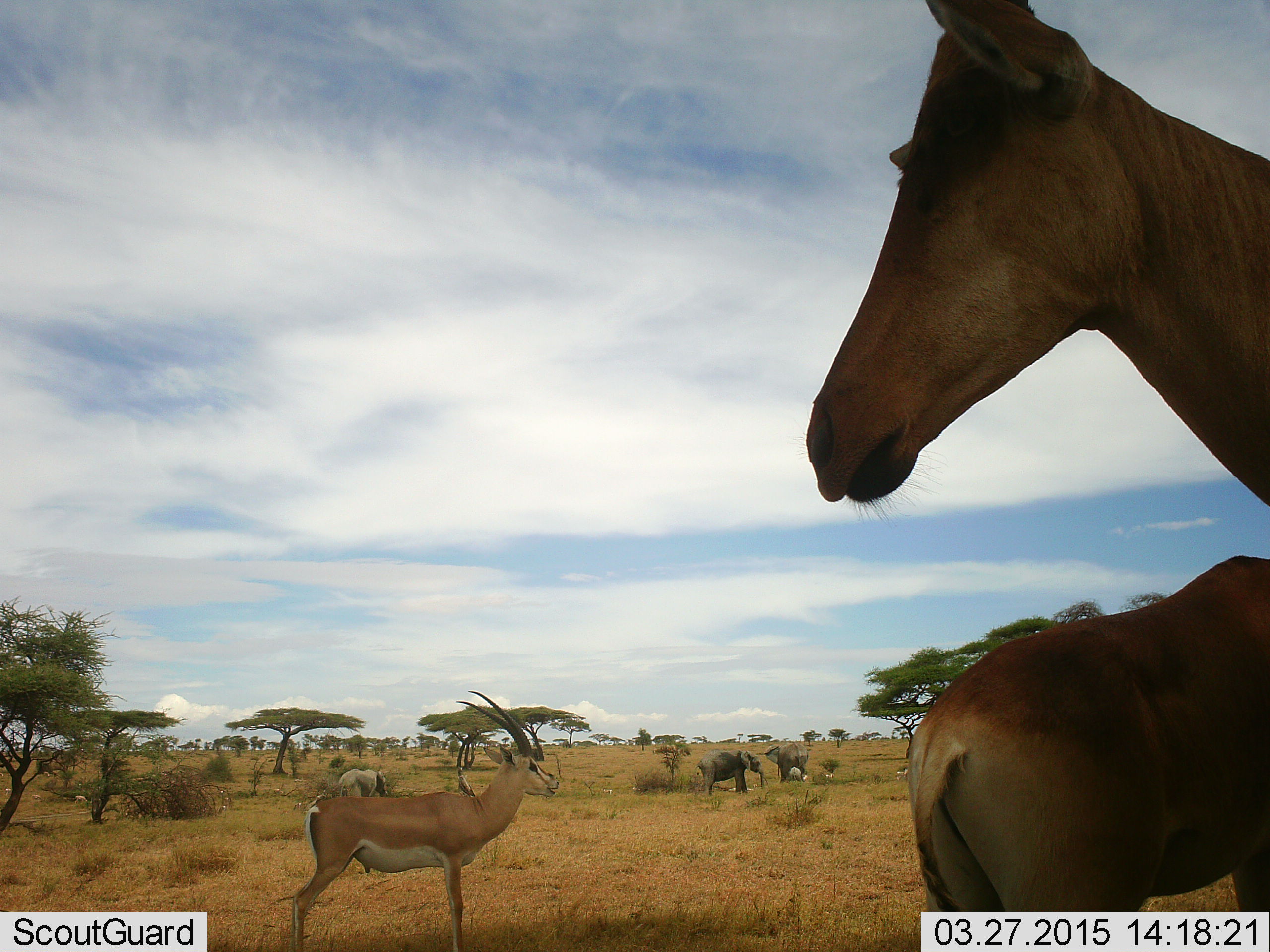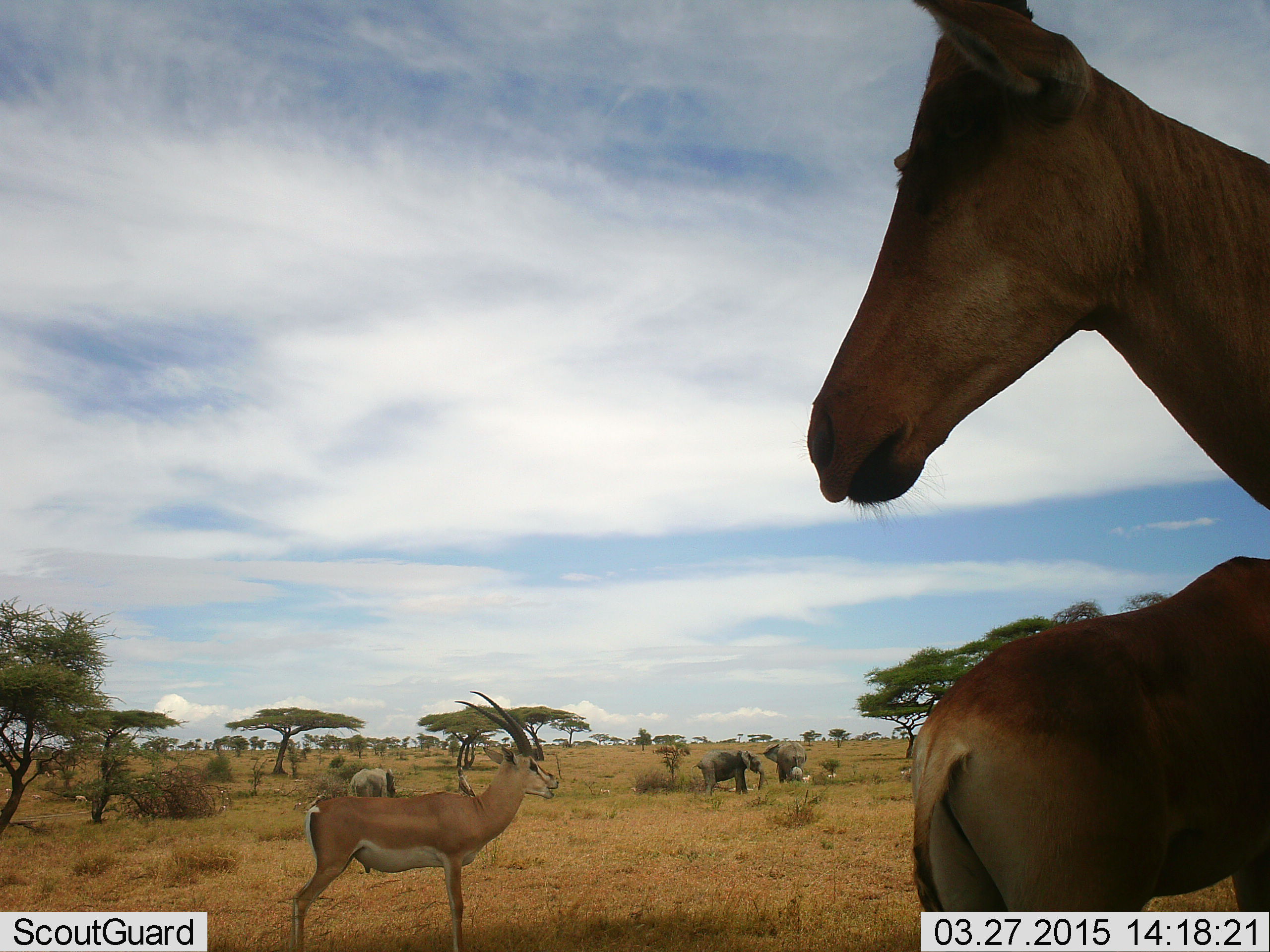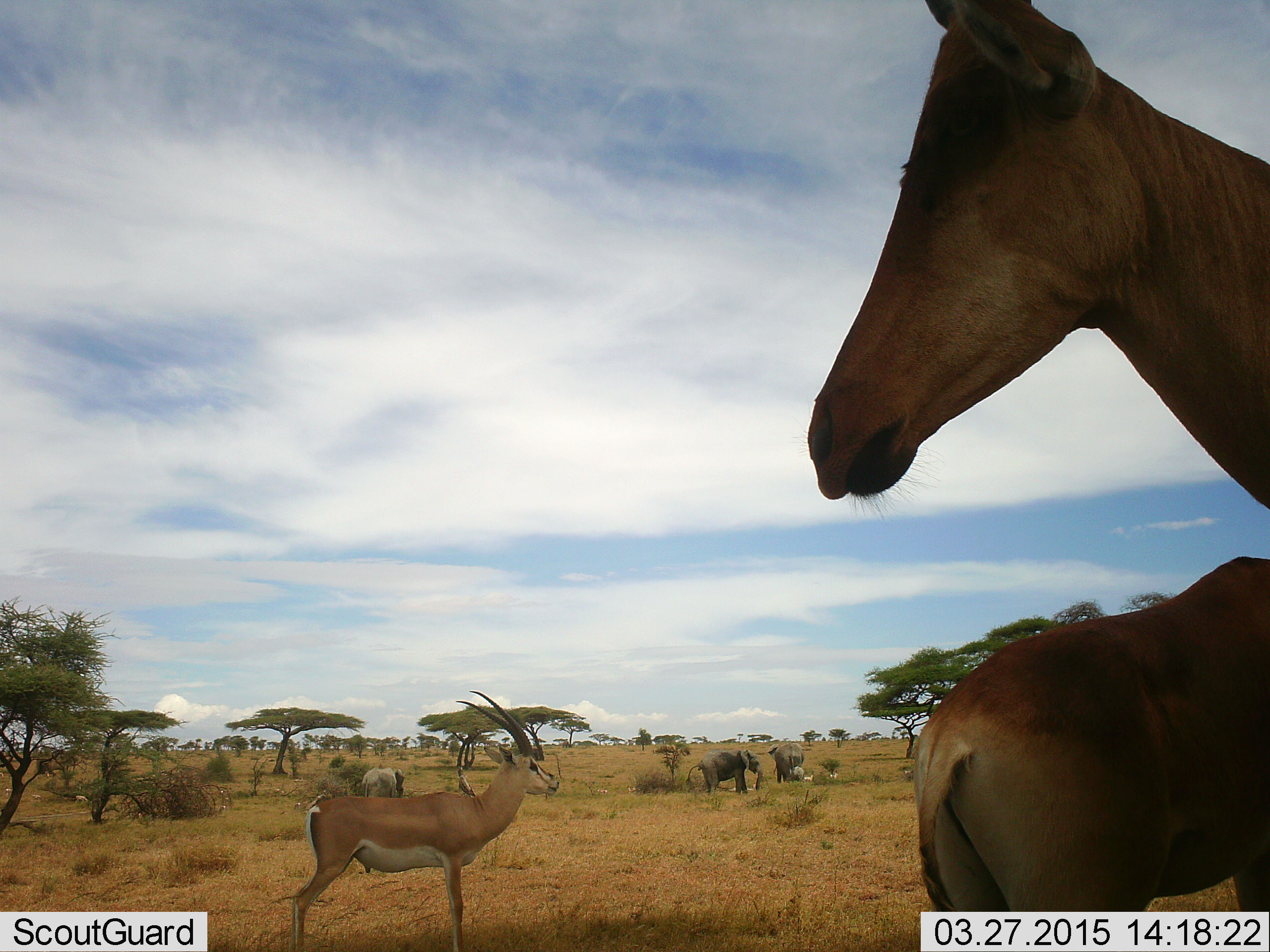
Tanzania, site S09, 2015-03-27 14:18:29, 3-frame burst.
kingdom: Animalia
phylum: Chordata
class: Mammalia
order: Proboscidea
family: Elephantidae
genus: Loxodonta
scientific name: Loxodonta africana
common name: african bush elephant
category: elephant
Elephant (african bush elephant) (Loxodonta africana), count 3. Behavior (volunteer vote fractions): standing 89%, resting 6%, moving 56%, interacting 6%. Young present (vote fraction): 22%. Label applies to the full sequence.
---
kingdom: Animalia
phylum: Chordata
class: Mammalia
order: Artiodactyla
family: Bovidae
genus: Nanger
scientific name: Nanger granti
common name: grant's gazelle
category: gazellegrants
Gazellegrants (grant's gazelle) (Nanger granti), count 1. Behavior (volunteer vote fractions): standing 89%, resting 0%, moving 0%, interacting 0%. Young present (vote fraction): 0%. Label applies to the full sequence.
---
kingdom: Animalia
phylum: Chordata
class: Mammalia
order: Artiodactyla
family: Bovidae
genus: Alcelaphus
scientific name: Alcelaphus buselaphus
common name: hartebeest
Hartebeest (Alcelaphus buselaphus), count 2. Behavior (volunteer vote fractions): standing 100%, resting 0%, moving 0%, interacting 0%. Young present (vote fraction): 0%. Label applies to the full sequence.